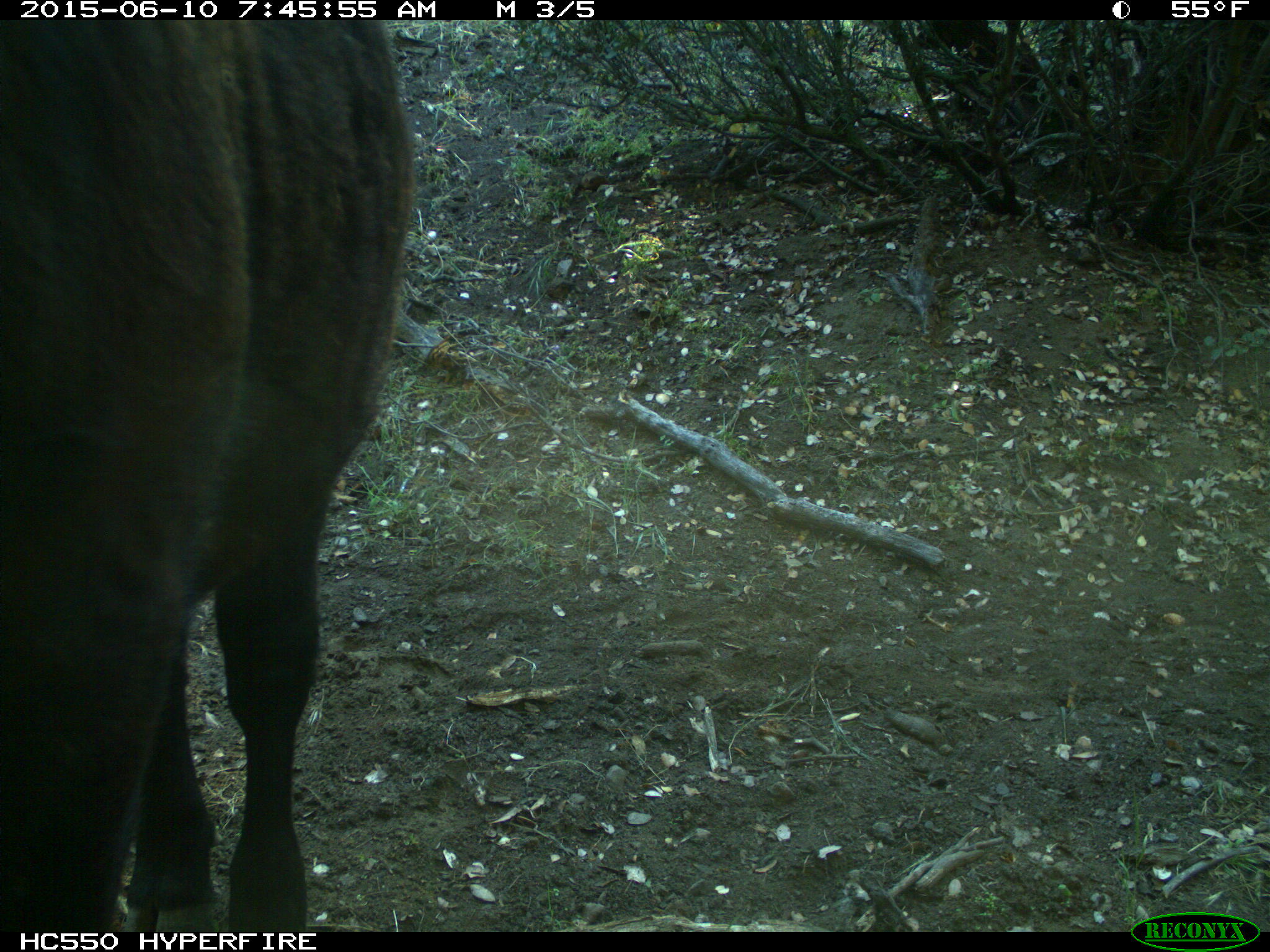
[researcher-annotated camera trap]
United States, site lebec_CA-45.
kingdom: Animalia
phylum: Chordata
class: Mammalia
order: Artiodactyla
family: Bovidae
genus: Bos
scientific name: Bos taurus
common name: domestic cow